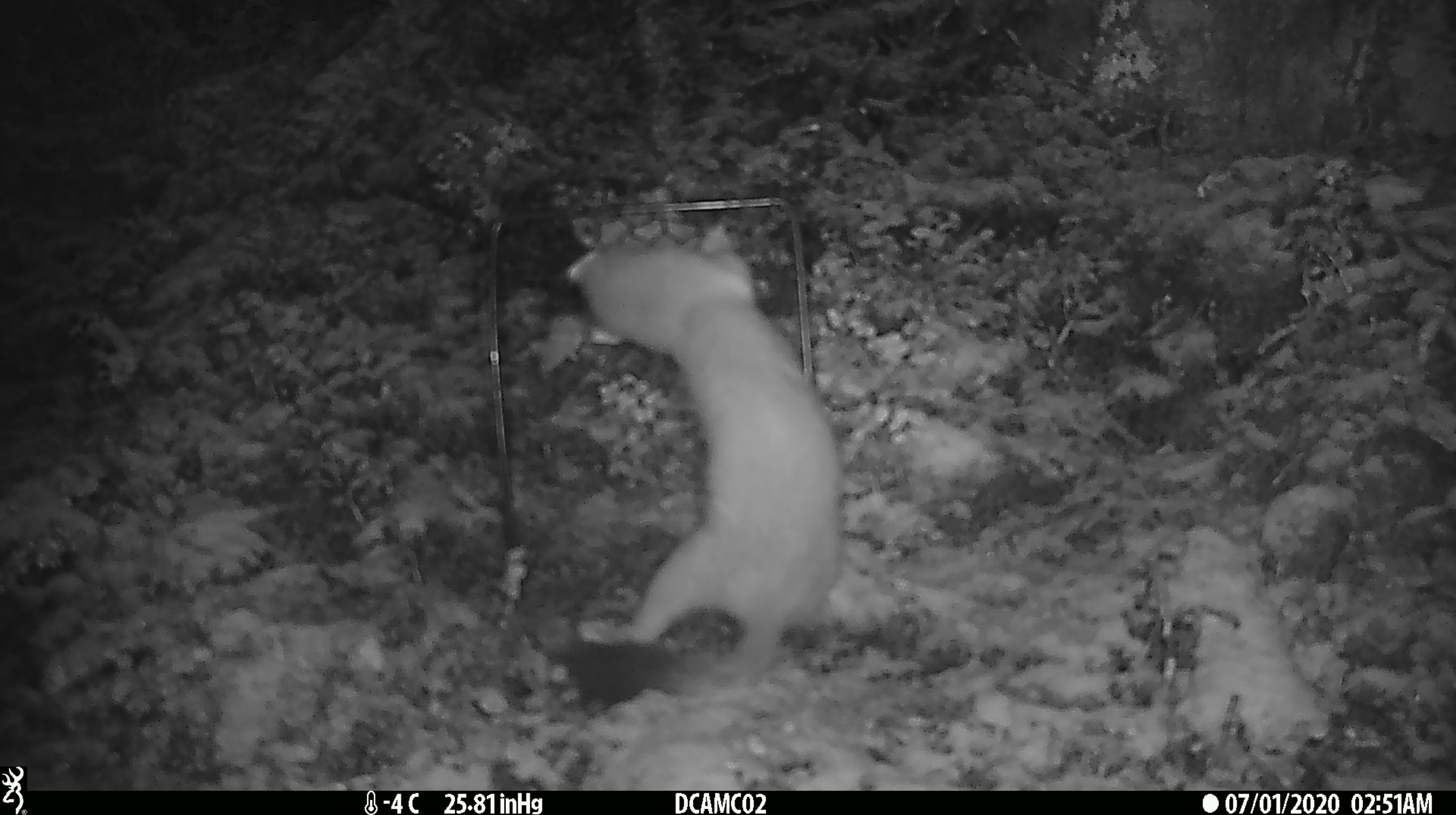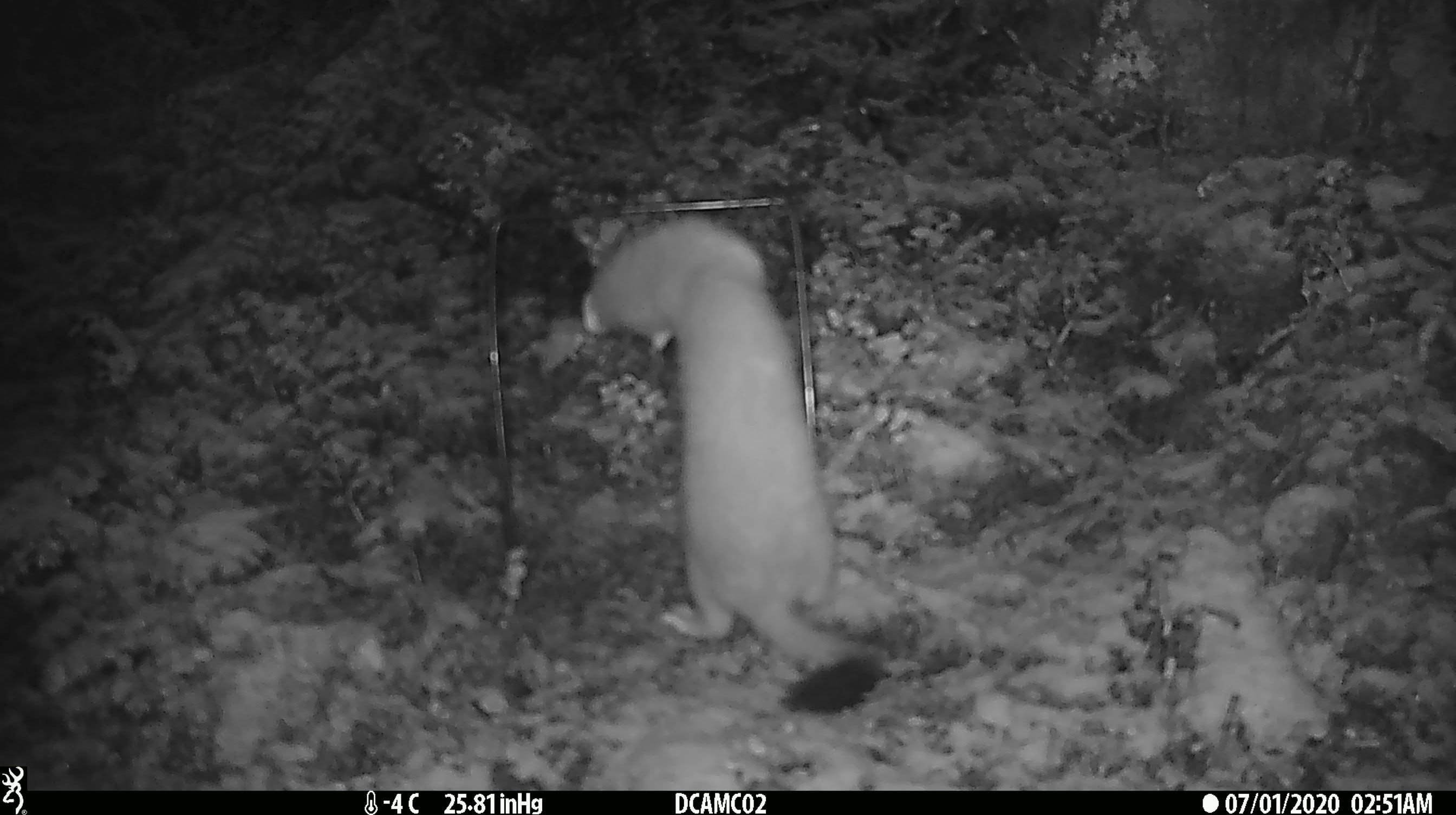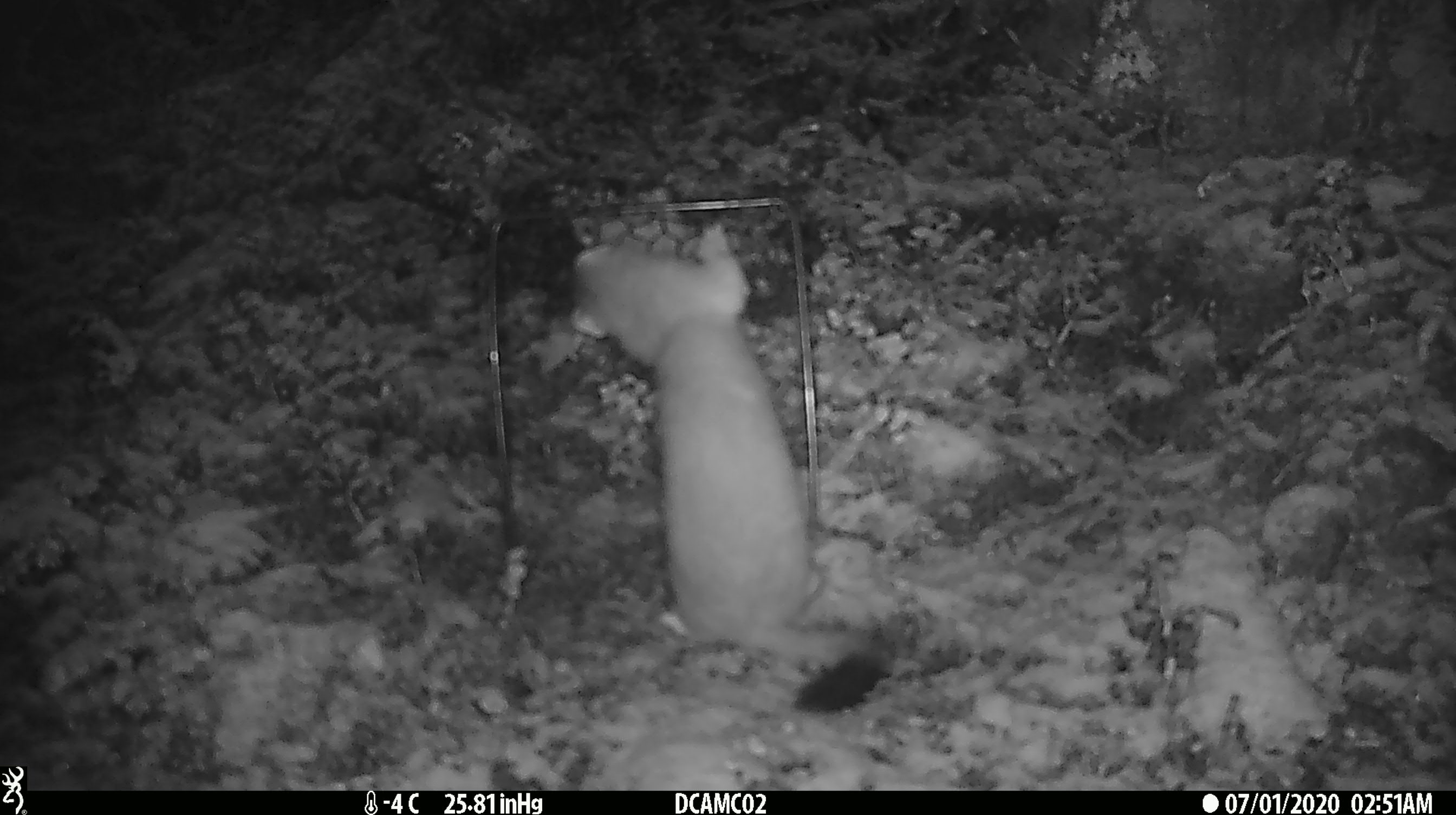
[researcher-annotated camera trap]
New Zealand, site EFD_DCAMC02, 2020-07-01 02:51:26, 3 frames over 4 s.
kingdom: Animalia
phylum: Chordata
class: Mammalia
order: Carnivora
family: Mustelidae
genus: Mustela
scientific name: Mustela erminea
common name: stoat